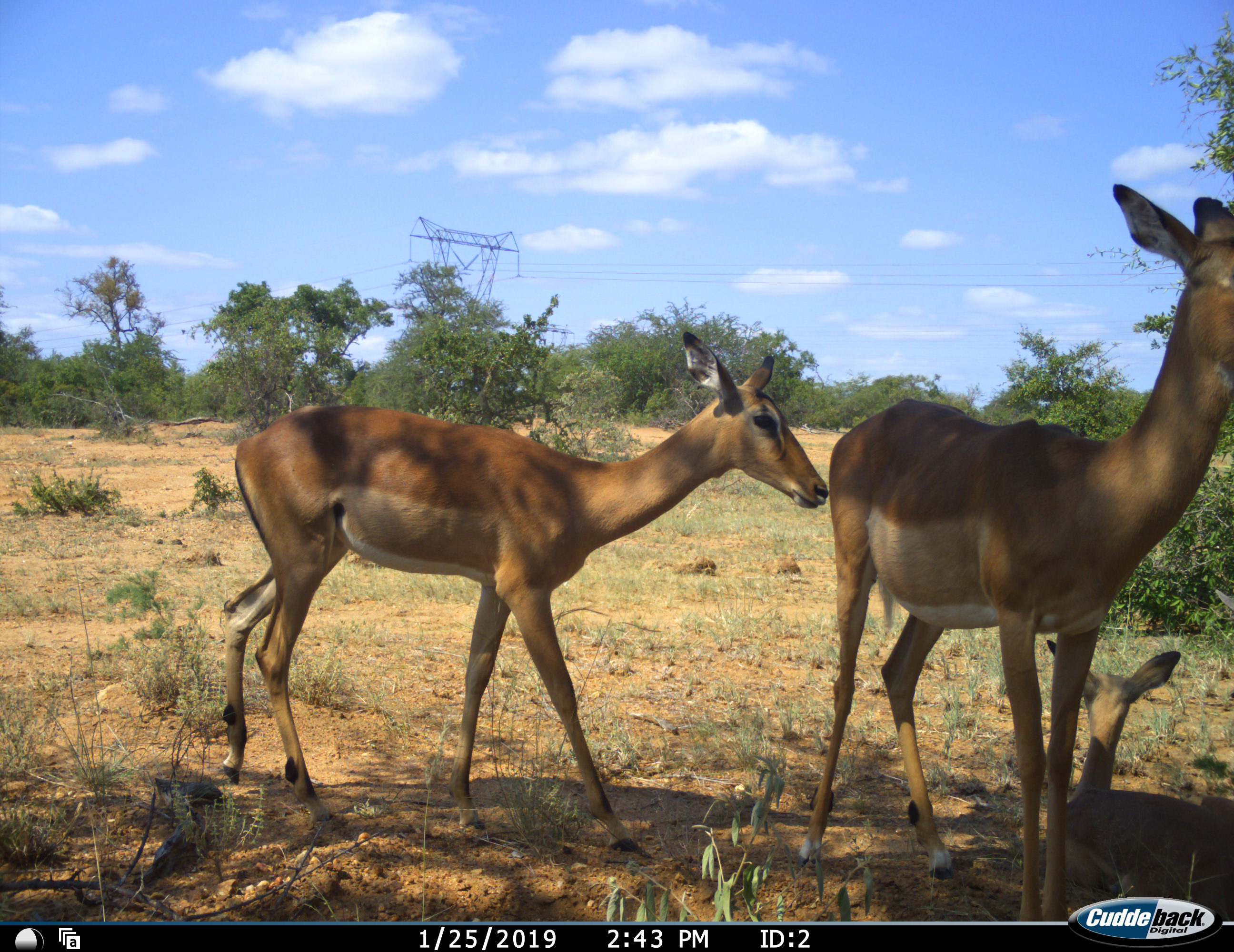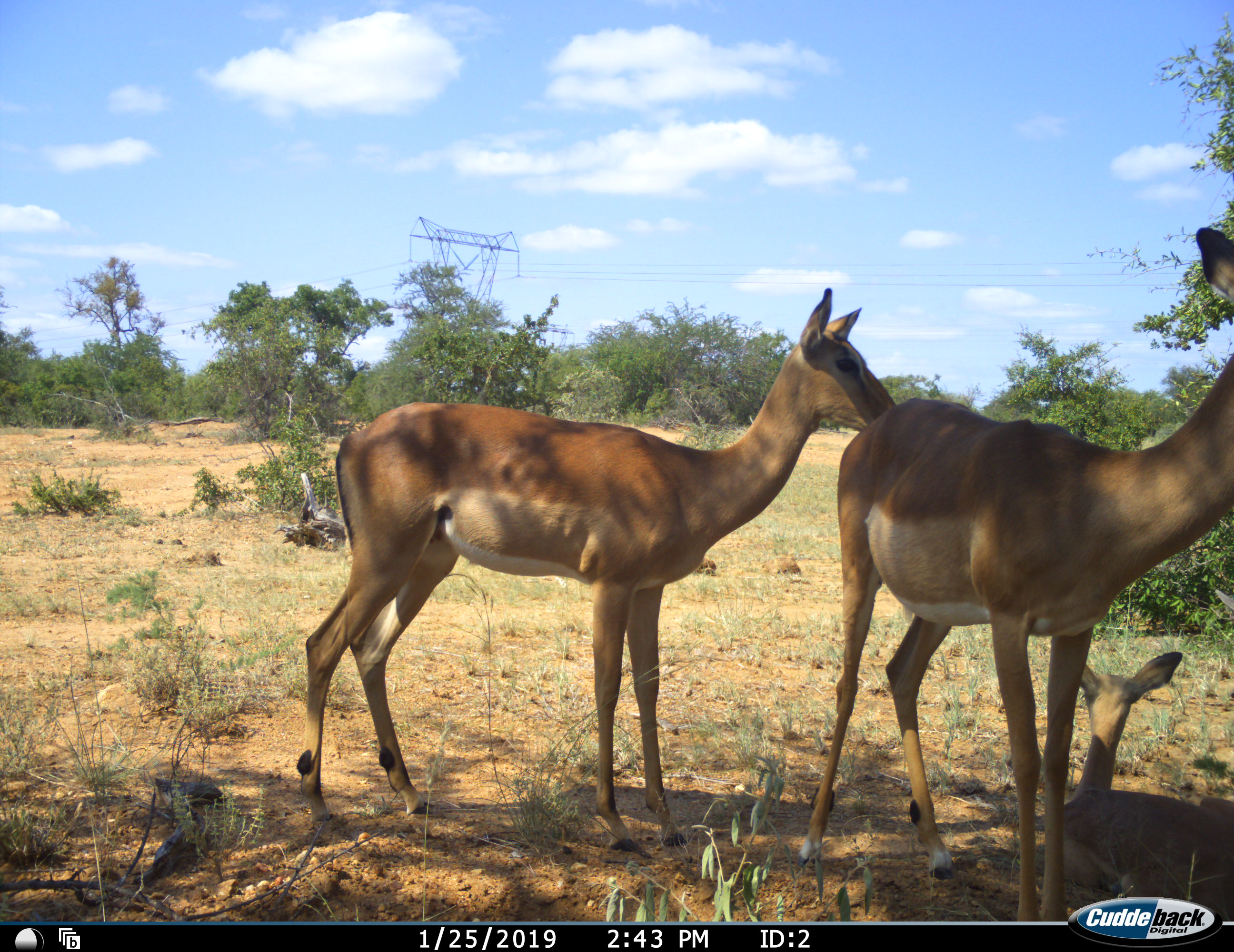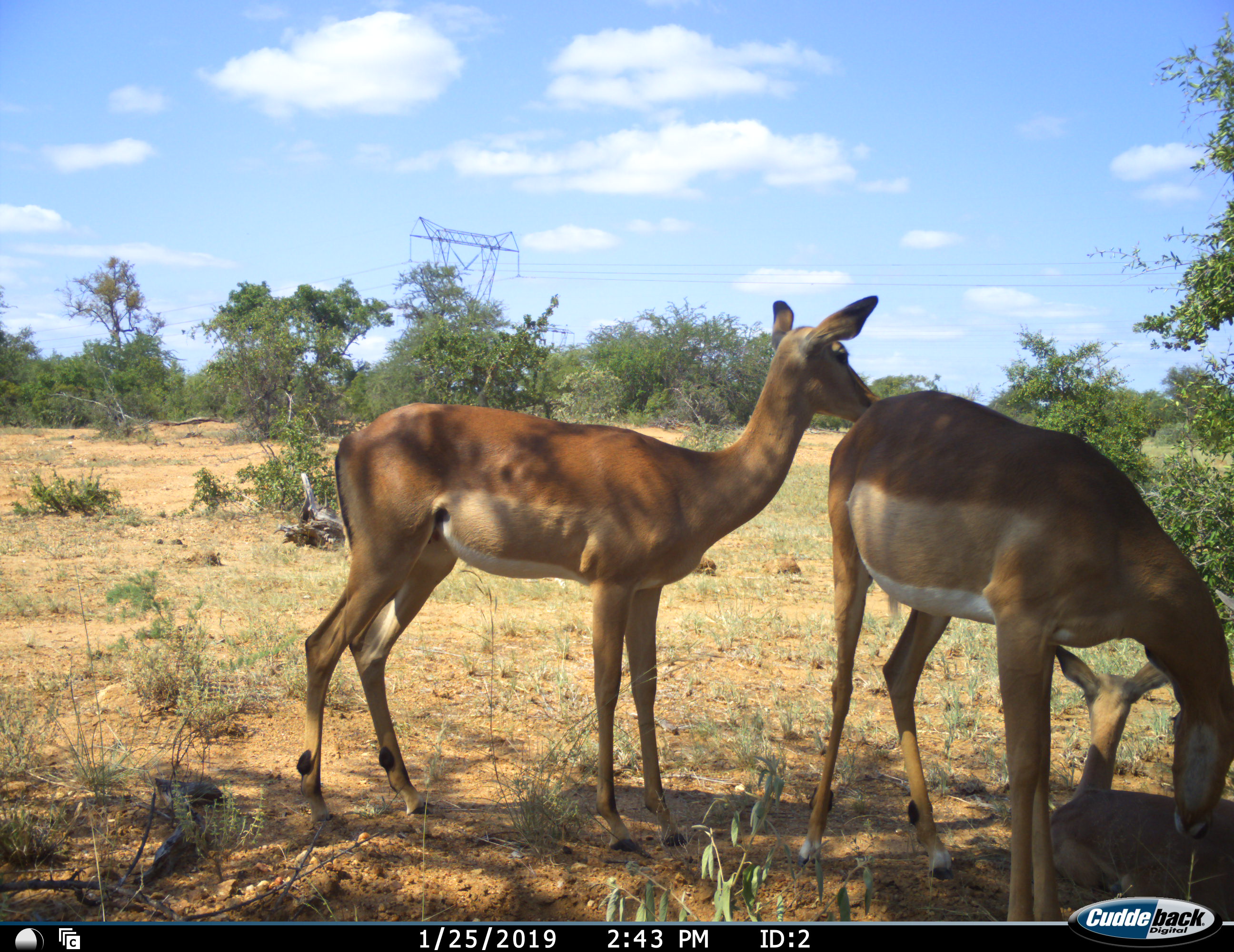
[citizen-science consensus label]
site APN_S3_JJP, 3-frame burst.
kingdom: Animalia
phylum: Chordata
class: Mammalia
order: Artiodactyla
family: Bovidae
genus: Aepyceros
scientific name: Aepyceros melampus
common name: impala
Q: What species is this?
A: Impala (Aepyceros melampus).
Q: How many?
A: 3.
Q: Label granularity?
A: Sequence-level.